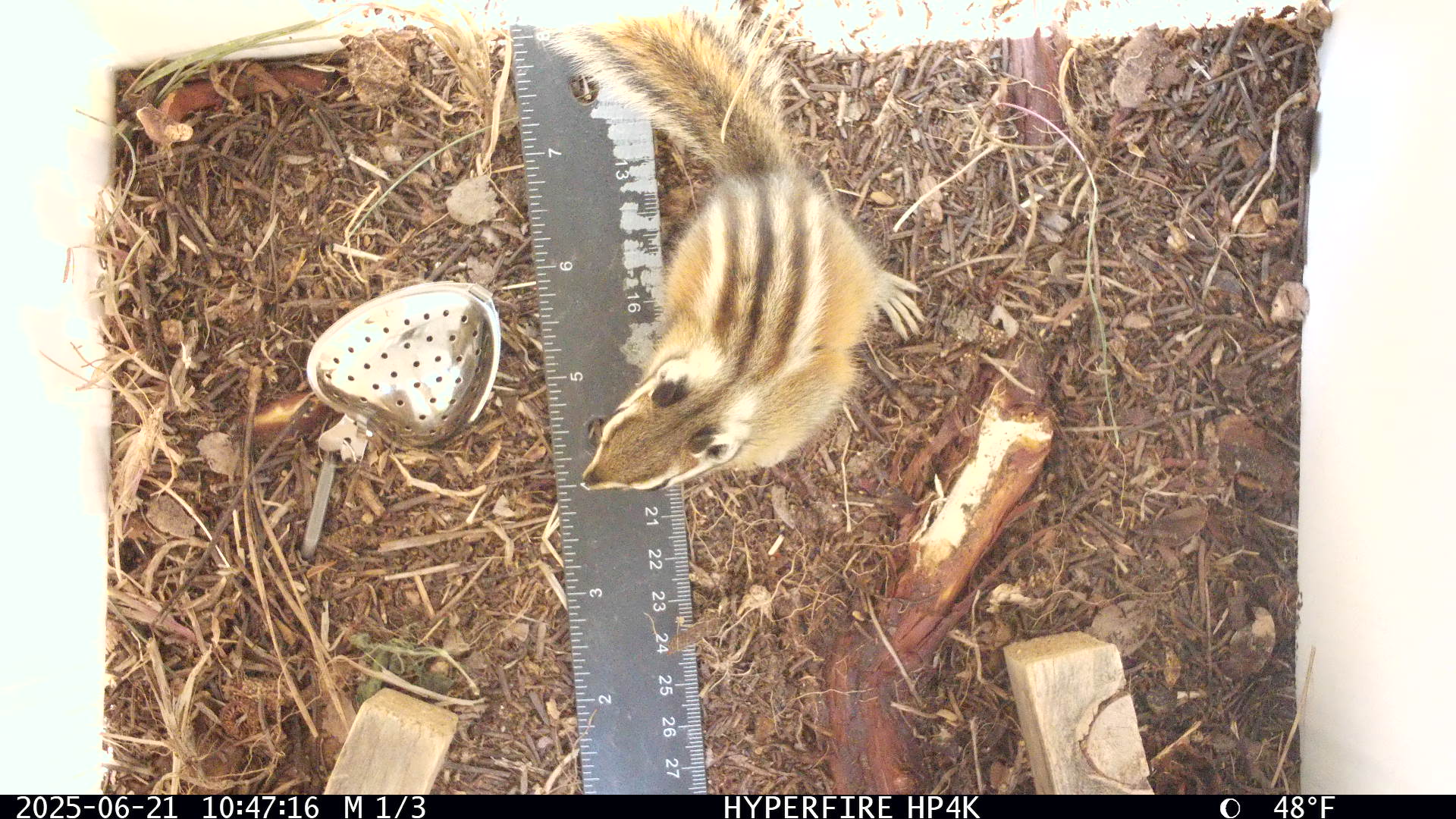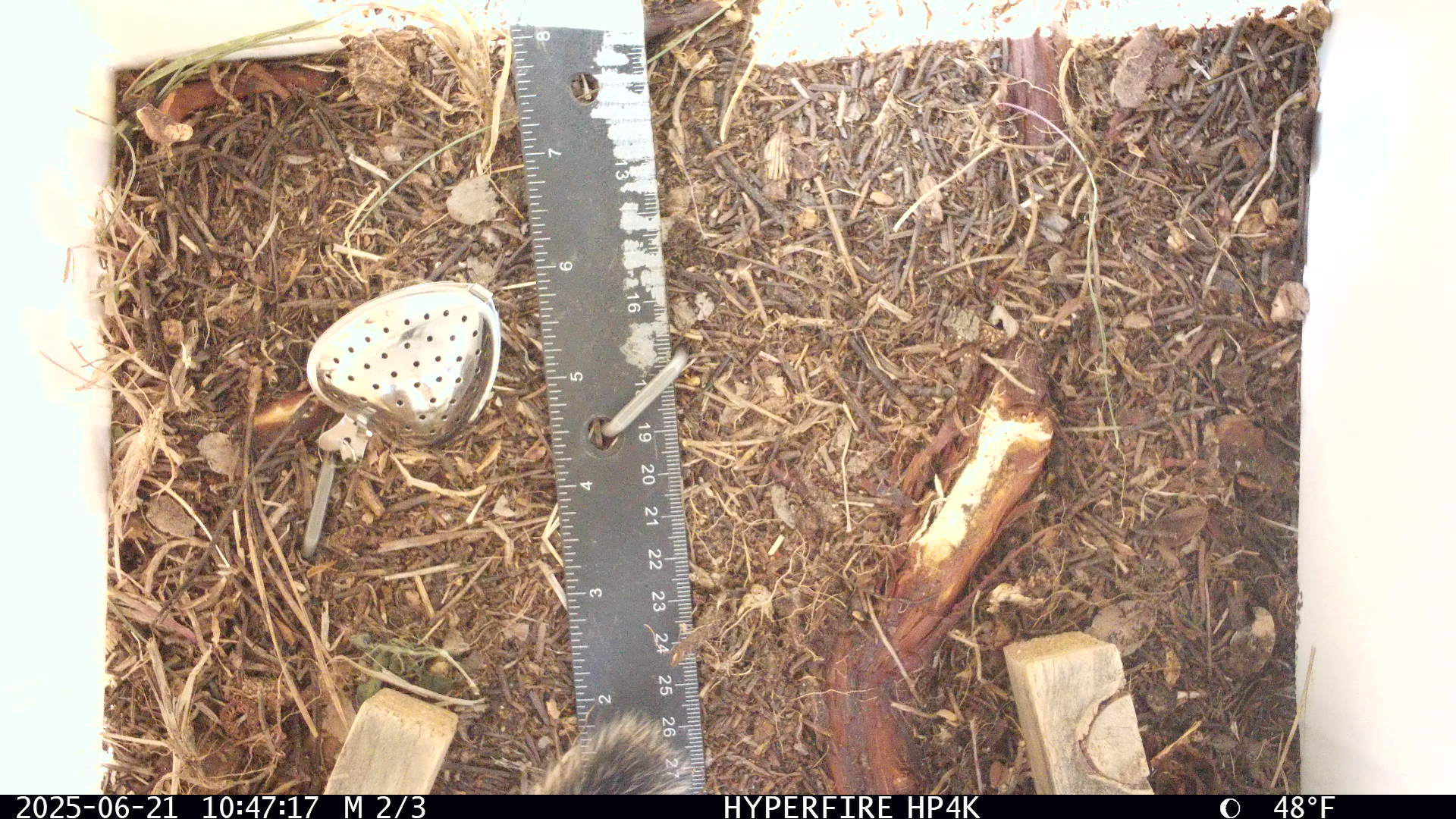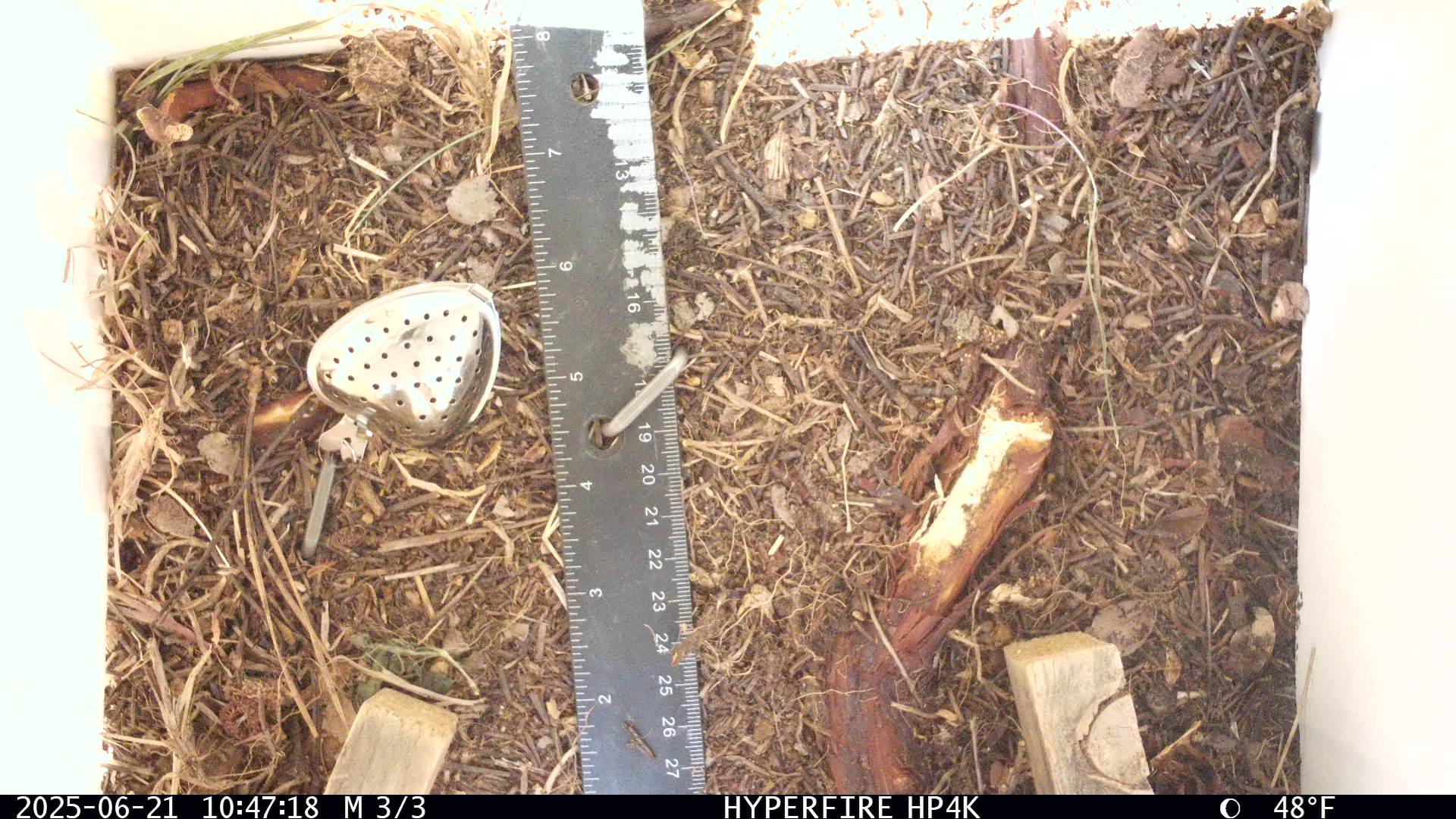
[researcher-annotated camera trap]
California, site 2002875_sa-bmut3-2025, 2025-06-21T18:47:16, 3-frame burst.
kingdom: Animalia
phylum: Chordata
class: Mammalia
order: Rodentia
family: Sciuridae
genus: Neotamias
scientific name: Neotamias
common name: western chipmunks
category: neotamias species